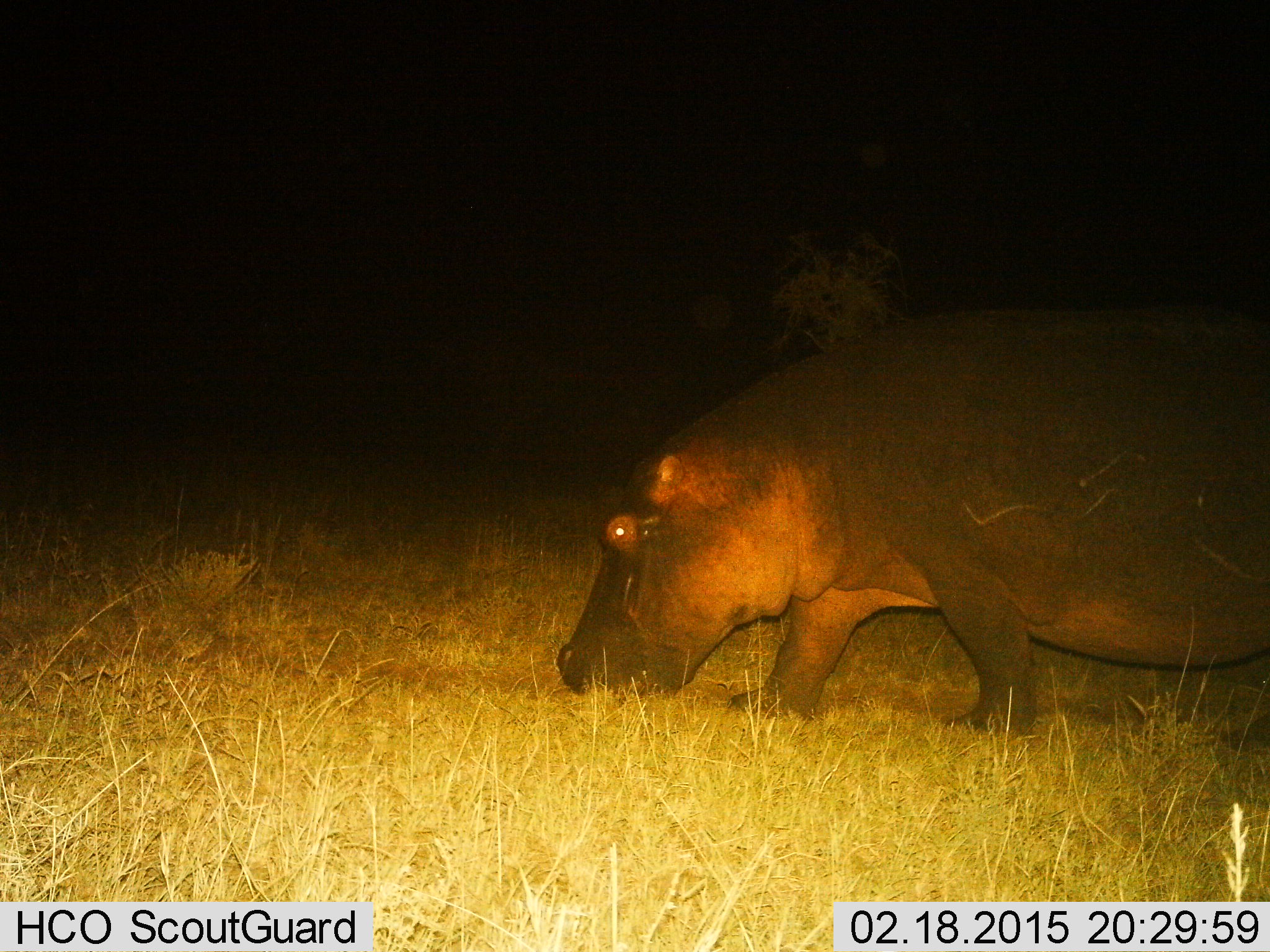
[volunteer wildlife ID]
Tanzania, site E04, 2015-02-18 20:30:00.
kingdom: Animalia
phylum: Chordata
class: Mammalia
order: Artiodactyla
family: Hippopotamidae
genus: Hippopotamus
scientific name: Hippopotamus amphibius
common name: hippopotamus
Hippopotamus (Hippopotamus amphibius), count 1. Behavior (volunteer vote fractions): standing 20%, resting 0%, moving 40%, interacting 0%. Young present (vote fraction): 0%. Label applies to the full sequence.